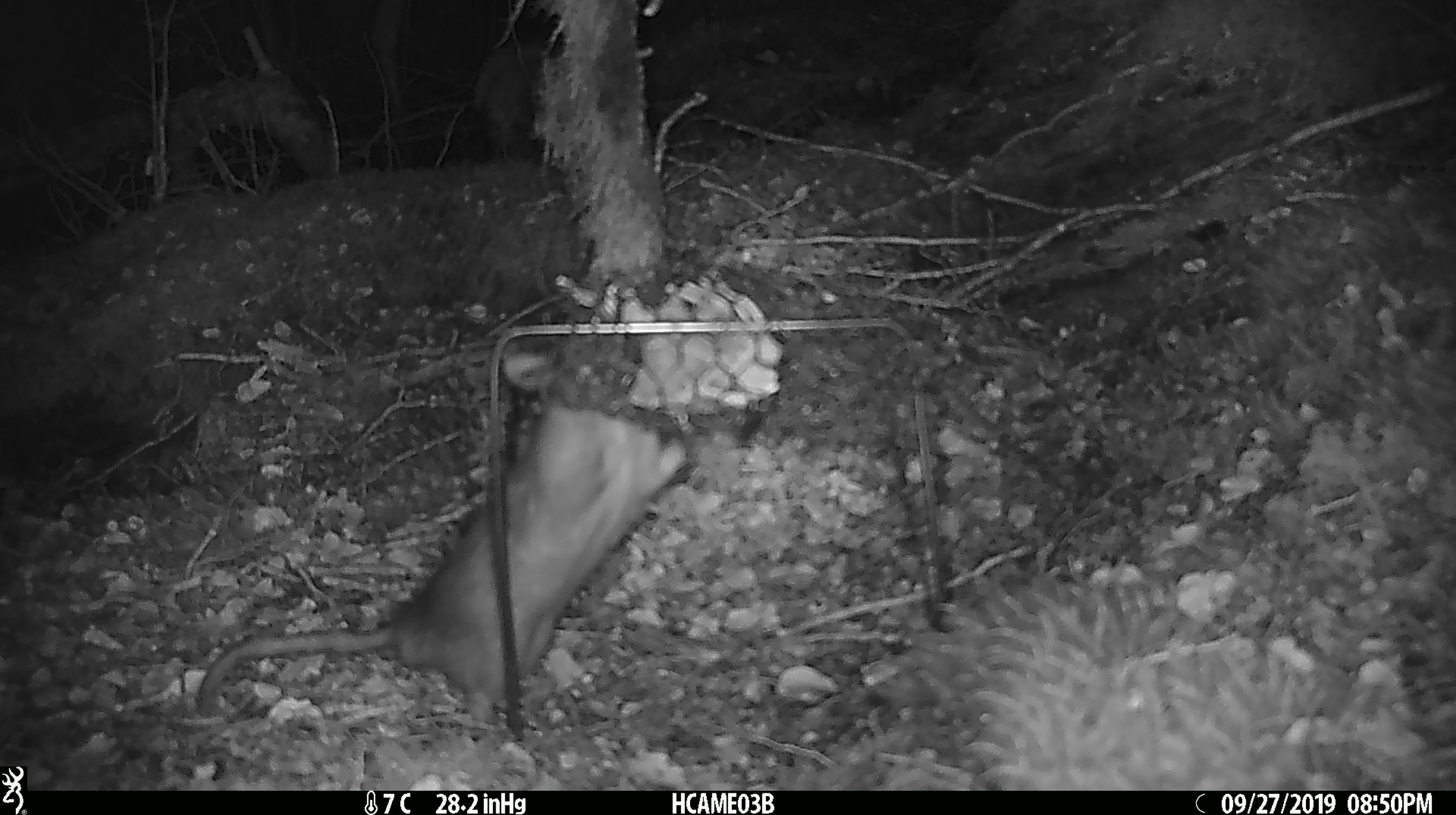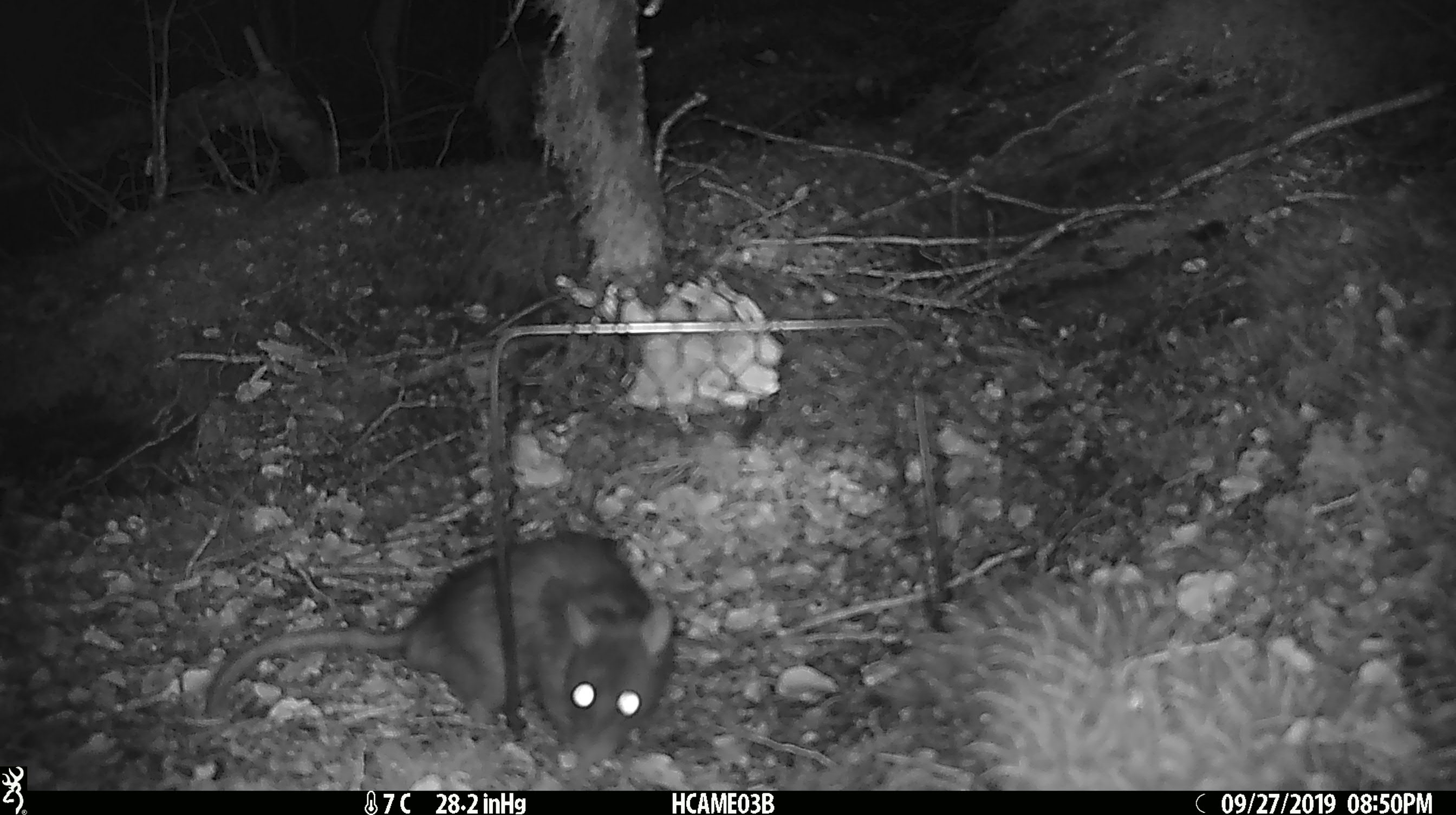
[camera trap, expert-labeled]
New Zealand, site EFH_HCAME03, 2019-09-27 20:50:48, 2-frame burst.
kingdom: Animalia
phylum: Chordata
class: Mammalia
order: Rodentia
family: Muridae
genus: Rattus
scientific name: Rattus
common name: rat